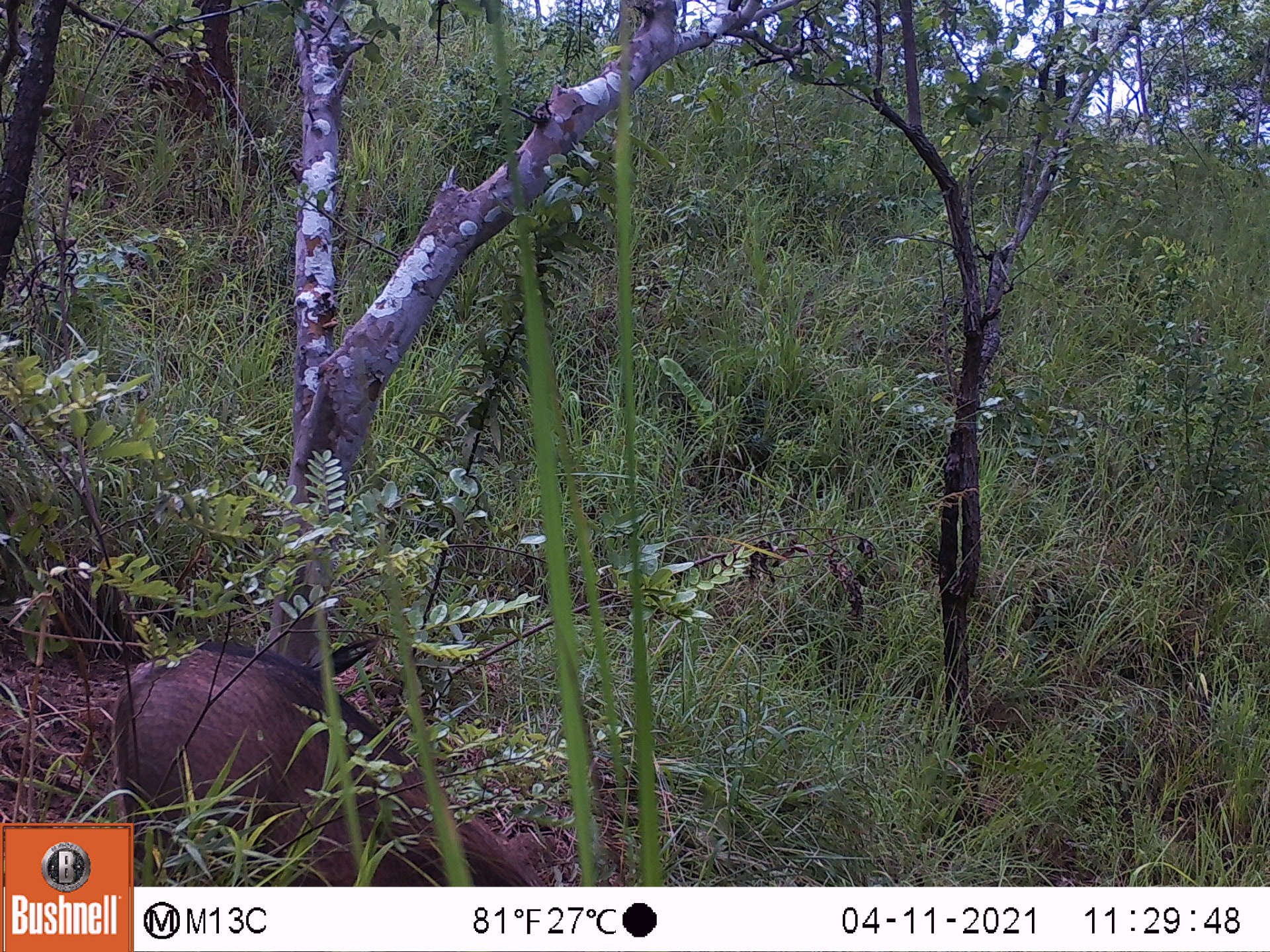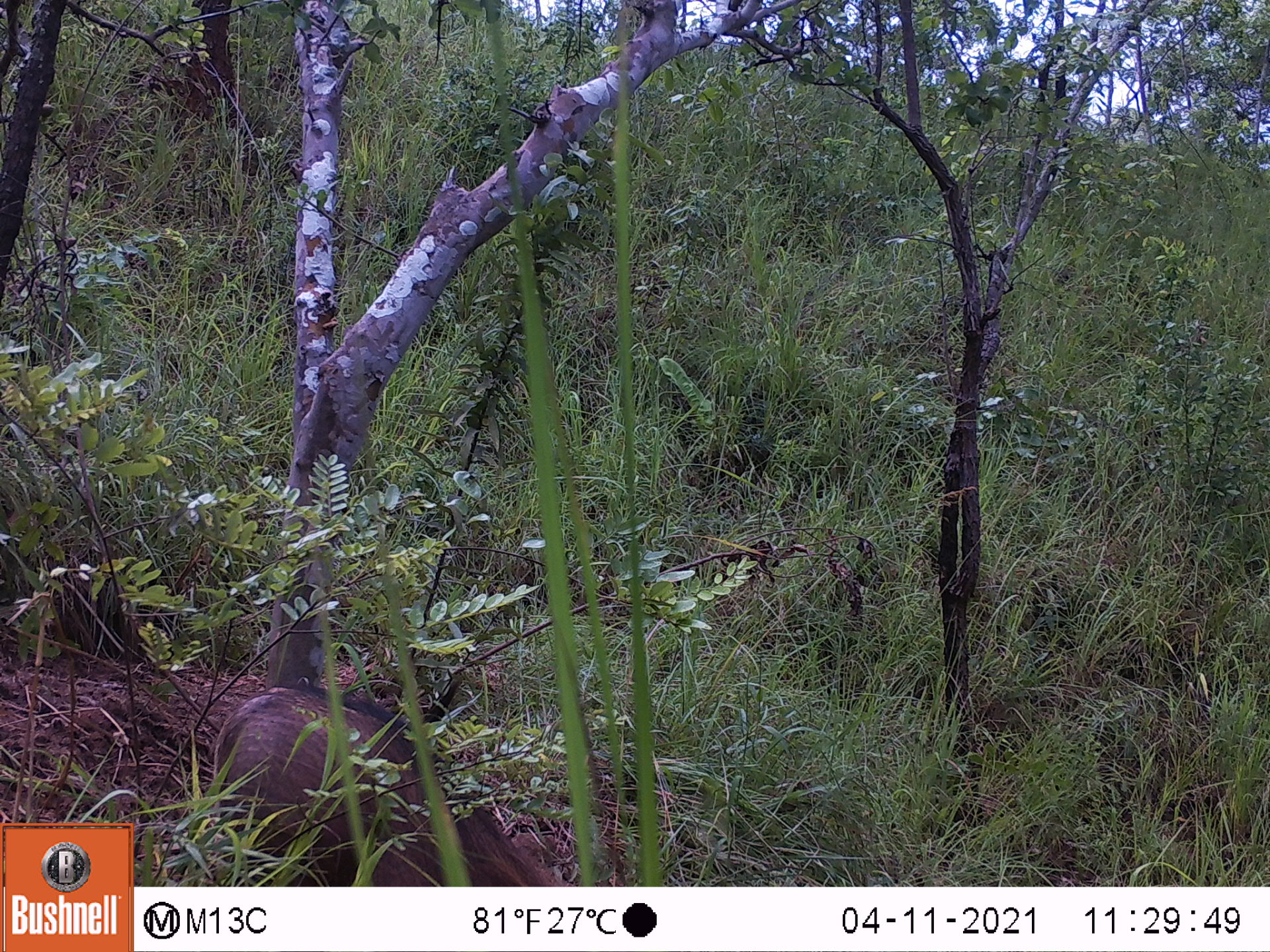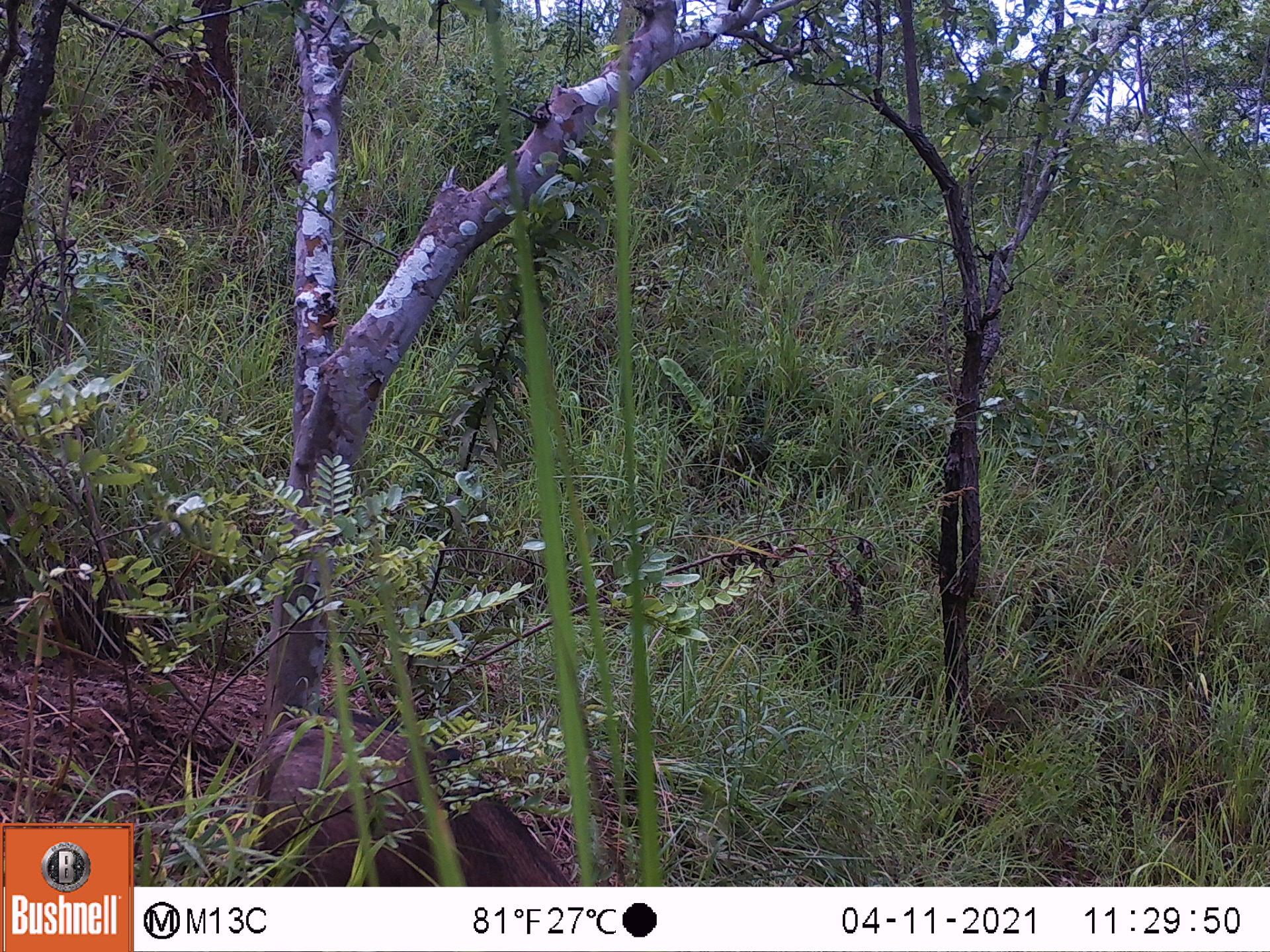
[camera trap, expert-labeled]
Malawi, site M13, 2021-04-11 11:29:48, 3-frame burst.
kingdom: Animalia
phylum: Chordata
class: Mammalia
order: Artiodactyla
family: Suidae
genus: Phacochoerus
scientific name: Phacochoerus africanus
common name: common warthog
Common warthog (Phacochoerus africanus), count 1.